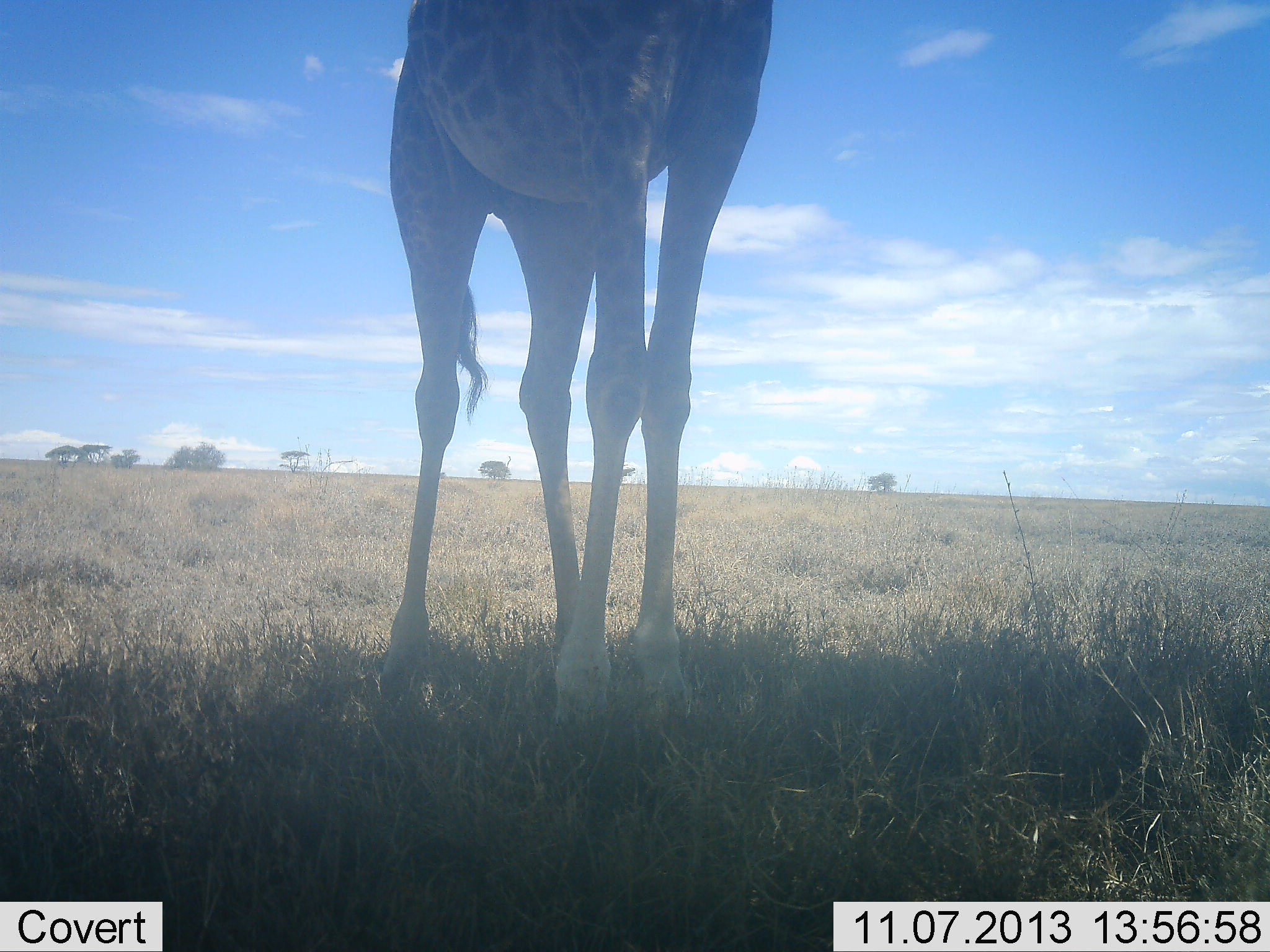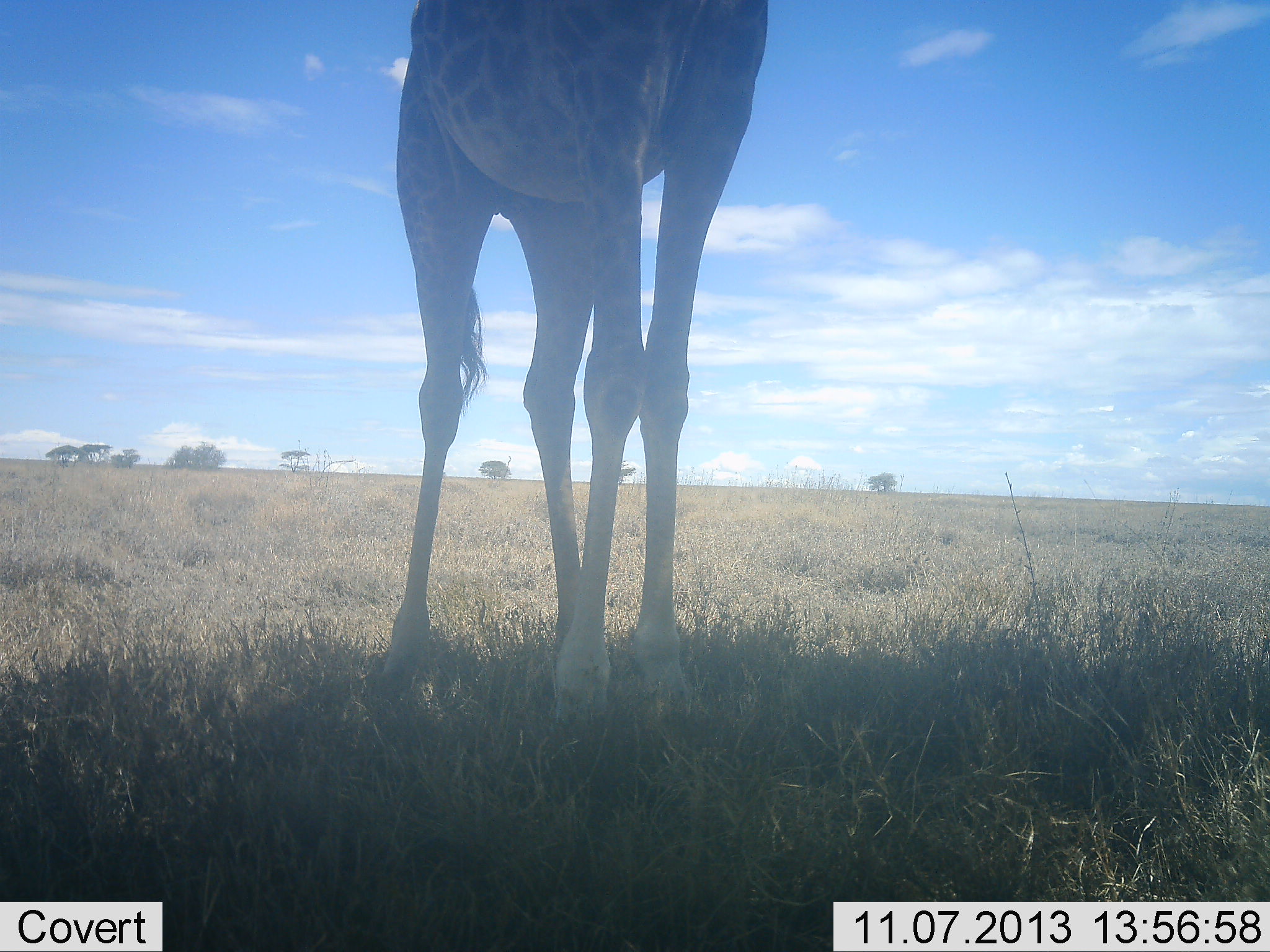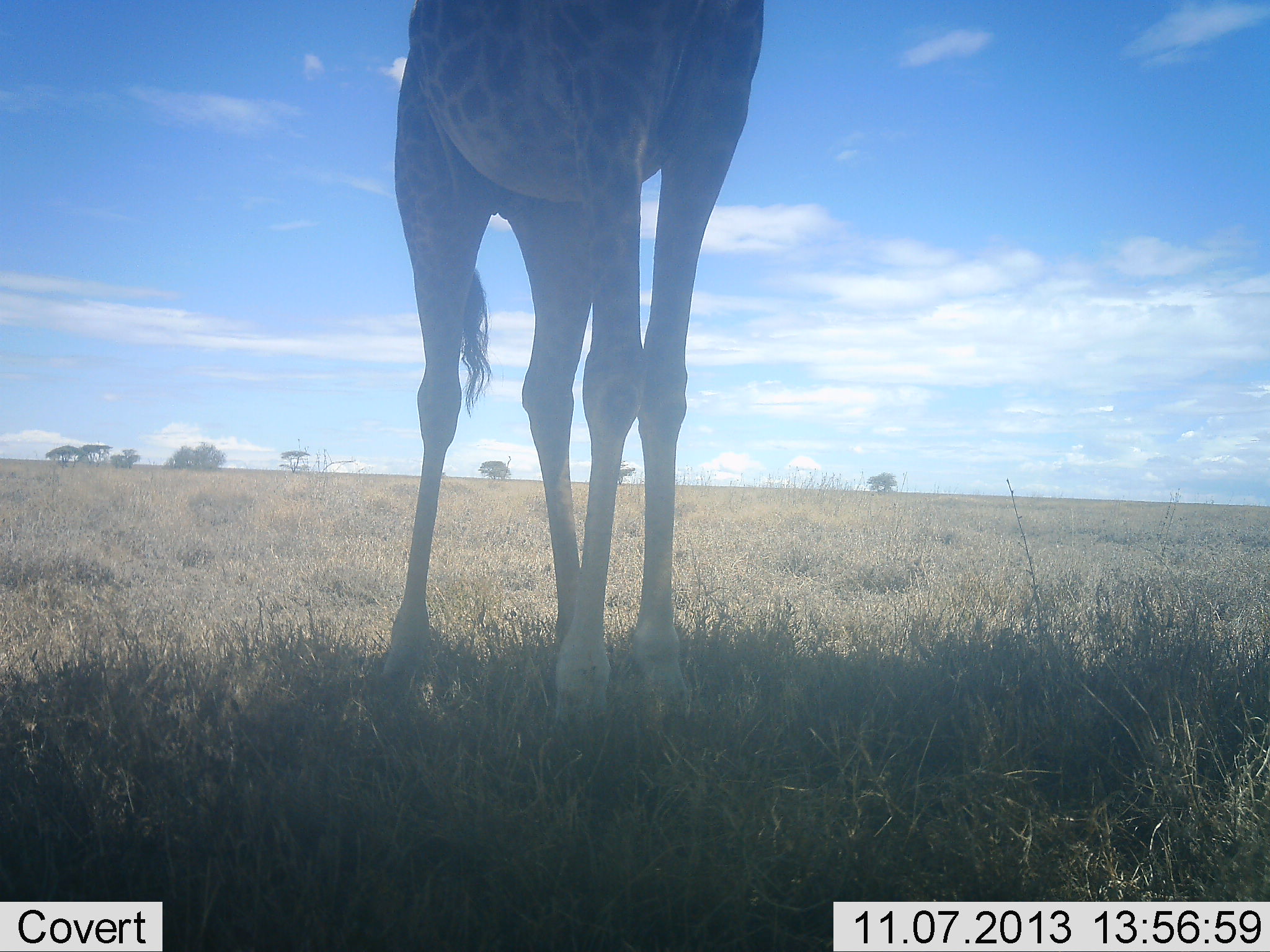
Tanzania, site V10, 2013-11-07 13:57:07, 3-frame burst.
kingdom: Animalia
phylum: Chordata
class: Mammalia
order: Artiodactyla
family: Giraffidae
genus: Giraffa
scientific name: Giraffa camelopardalis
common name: giraffe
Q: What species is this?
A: Giraffe (Giraffa camelopardalis).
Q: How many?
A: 1.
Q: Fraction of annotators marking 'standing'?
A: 100%.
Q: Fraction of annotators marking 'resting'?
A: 0%.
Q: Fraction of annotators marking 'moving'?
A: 0%.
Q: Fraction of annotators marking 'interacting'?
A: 0%.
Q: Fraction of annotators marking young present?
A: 0%.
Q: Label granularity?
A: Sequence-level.